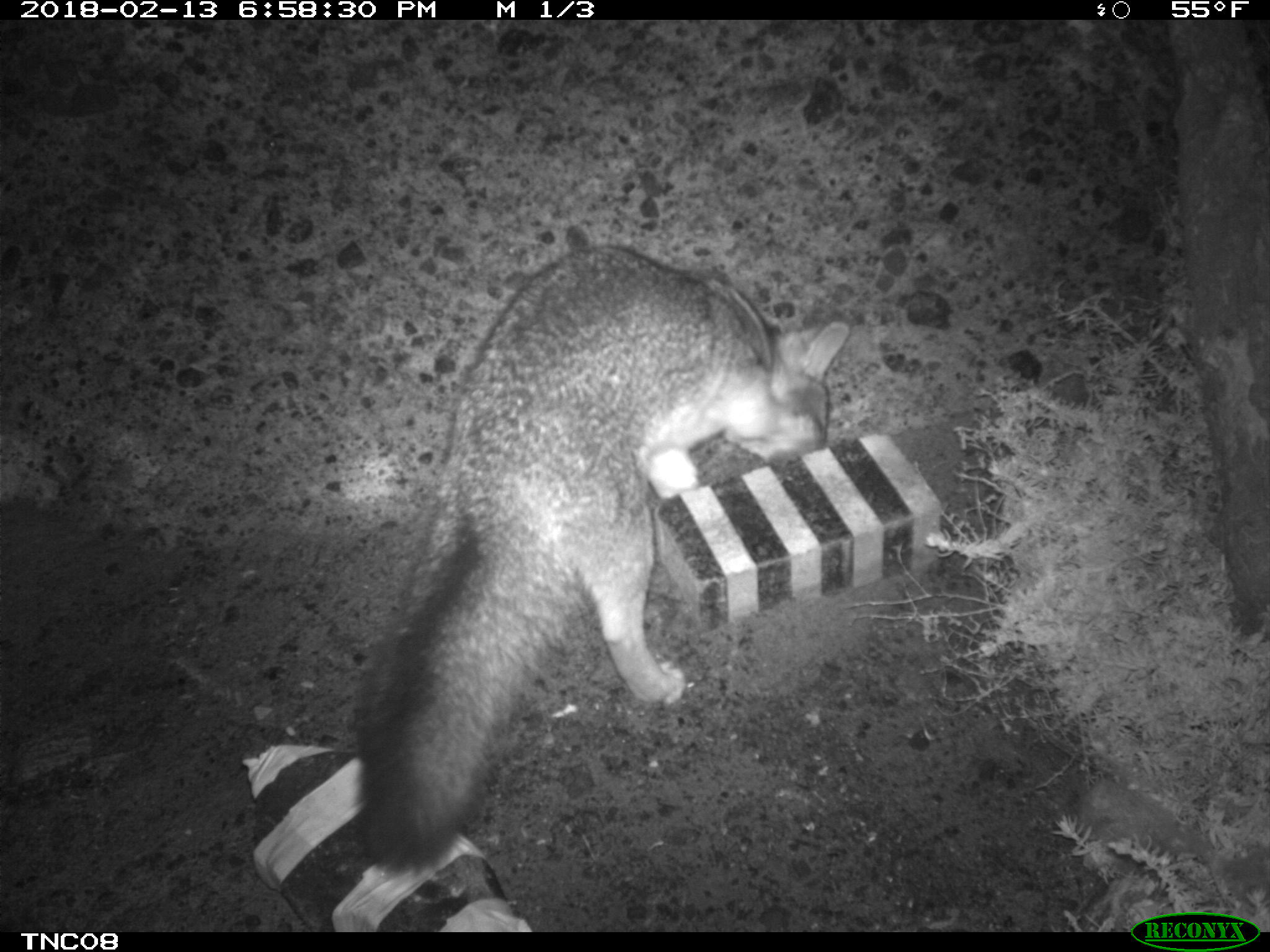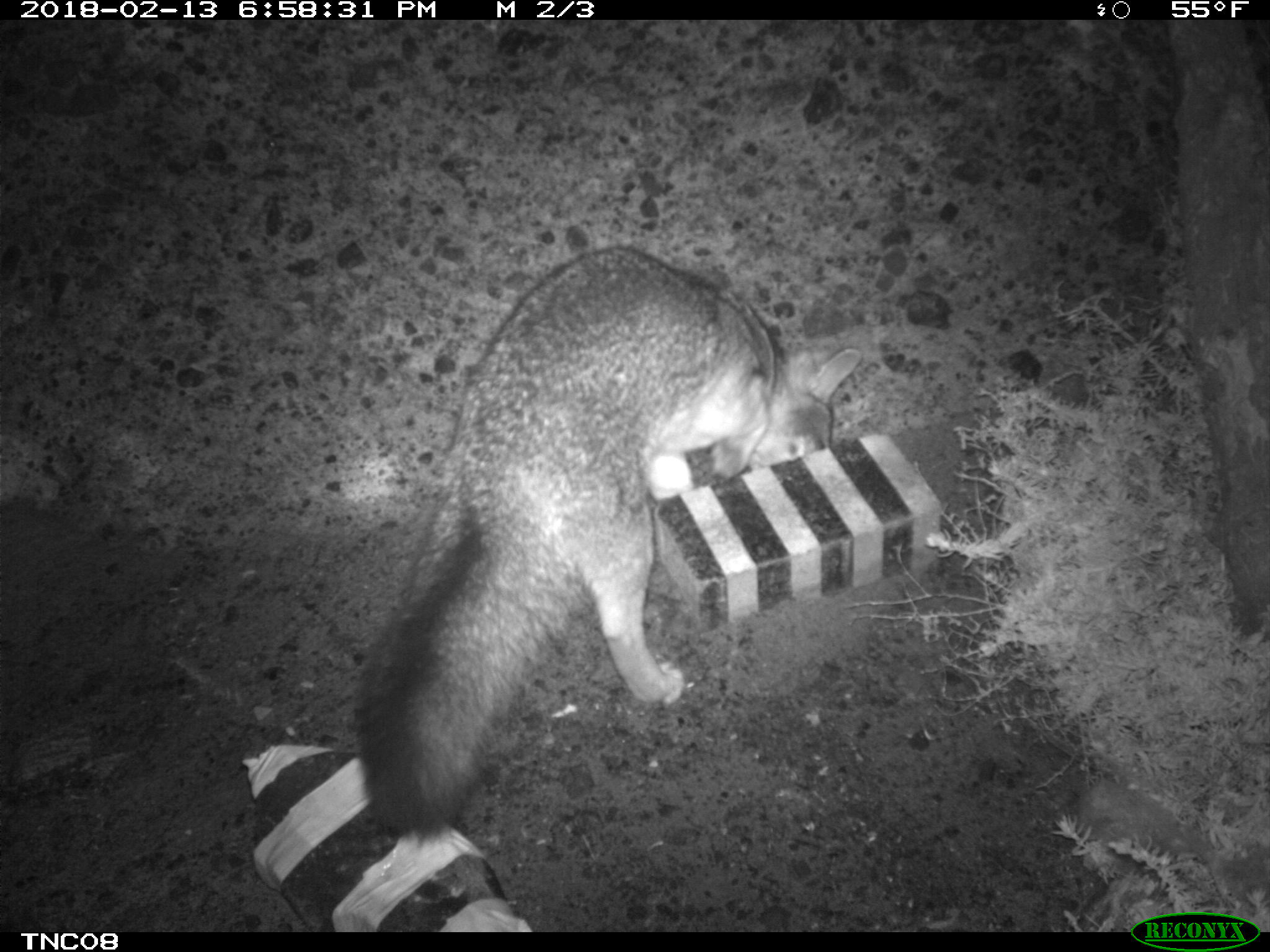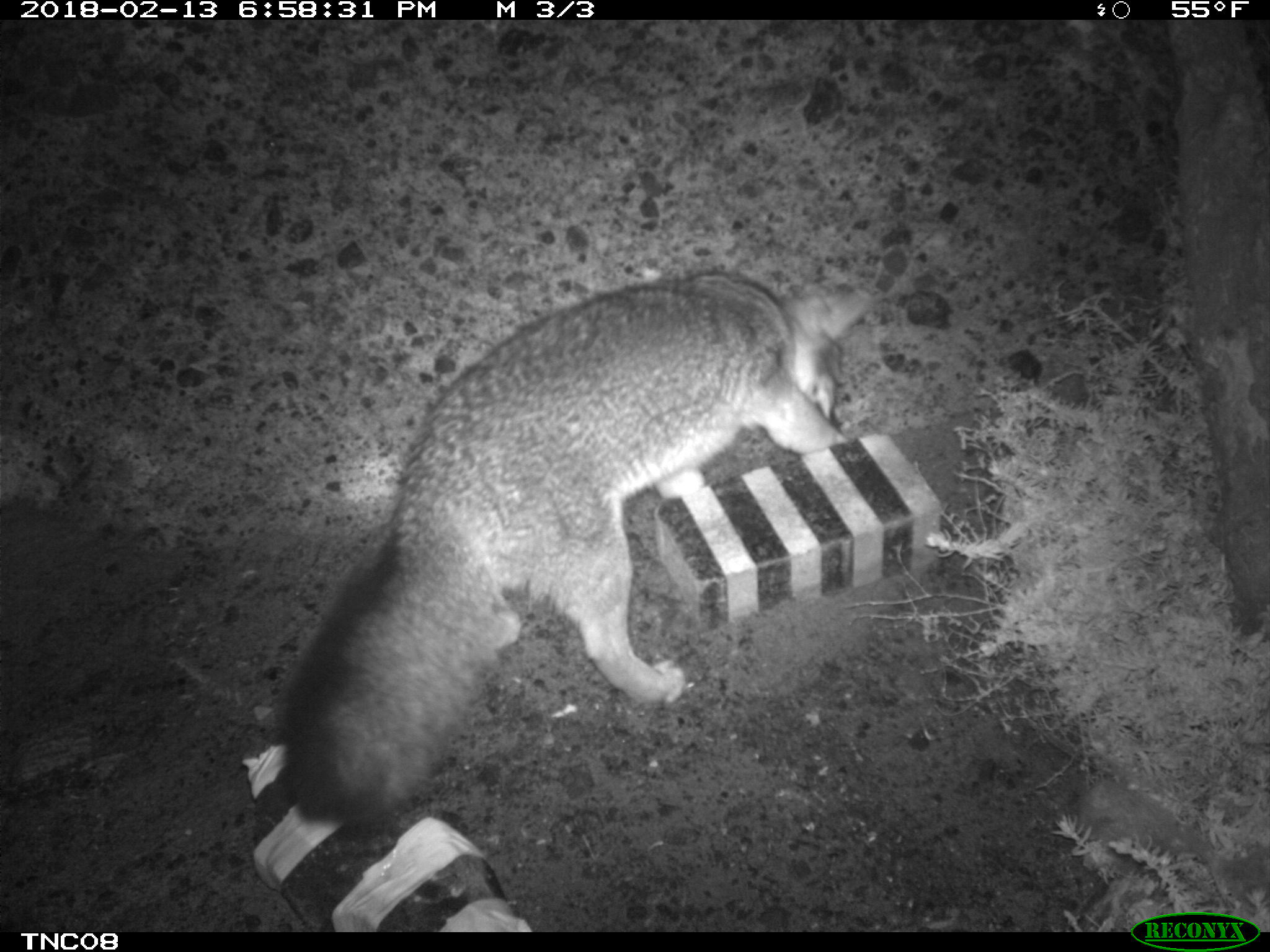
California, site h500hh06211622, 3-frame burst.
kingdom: Animalia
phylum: Chordata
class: Mammalia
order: Carnivora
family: Canidae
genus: Urocyon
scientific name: Urocyon littoralis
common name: island fox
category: fox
Fox (island fox) (Urocyon littoralis).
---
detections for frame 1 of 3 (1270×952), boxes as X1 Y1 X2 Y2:
fox: 352 245 848 866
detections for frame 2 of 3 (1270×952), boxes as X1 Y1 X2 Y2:
fox: 353 247 861 829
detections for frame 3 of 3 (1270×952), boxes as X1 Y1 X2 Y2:
fox: 278 266 874 819